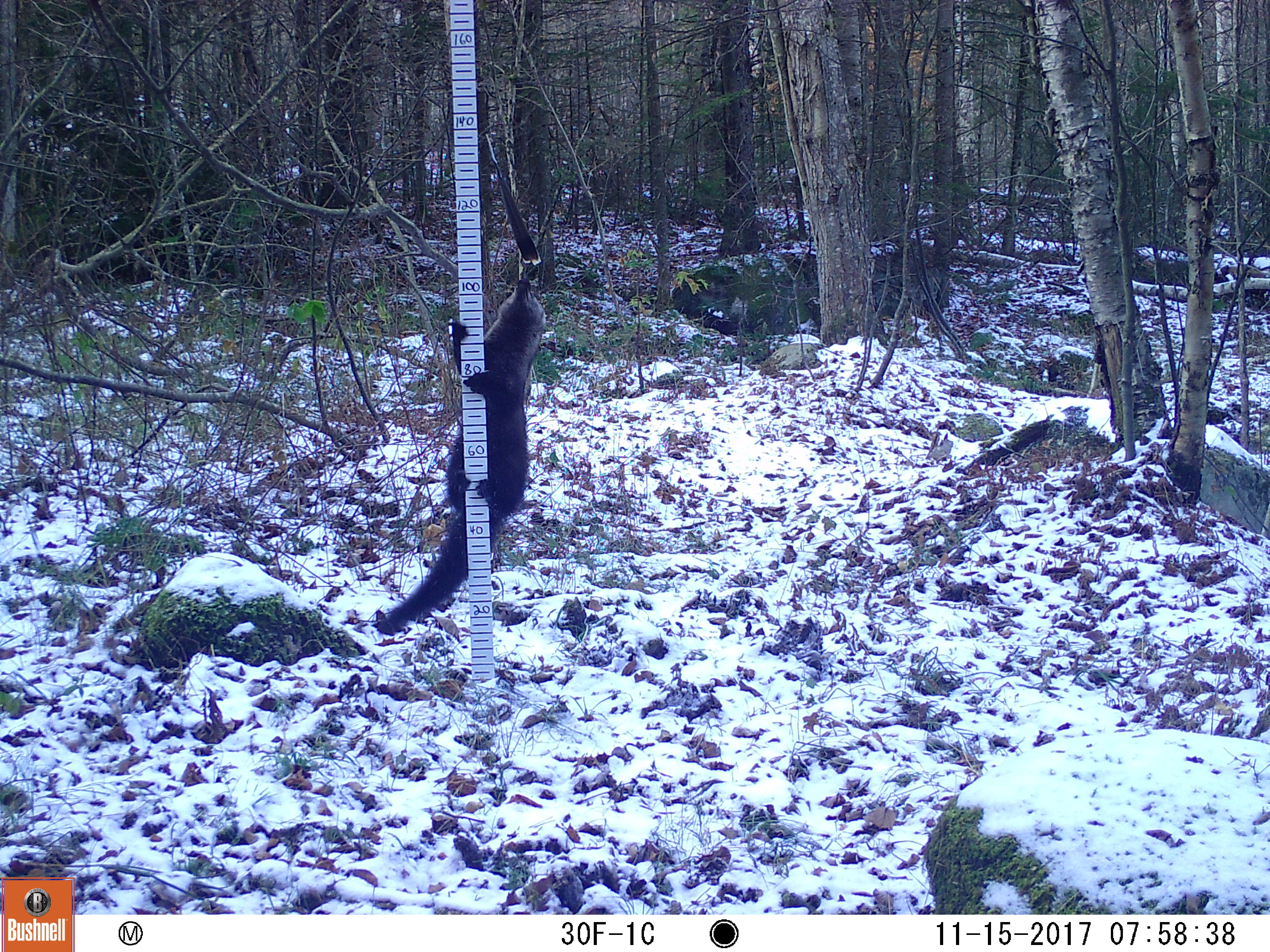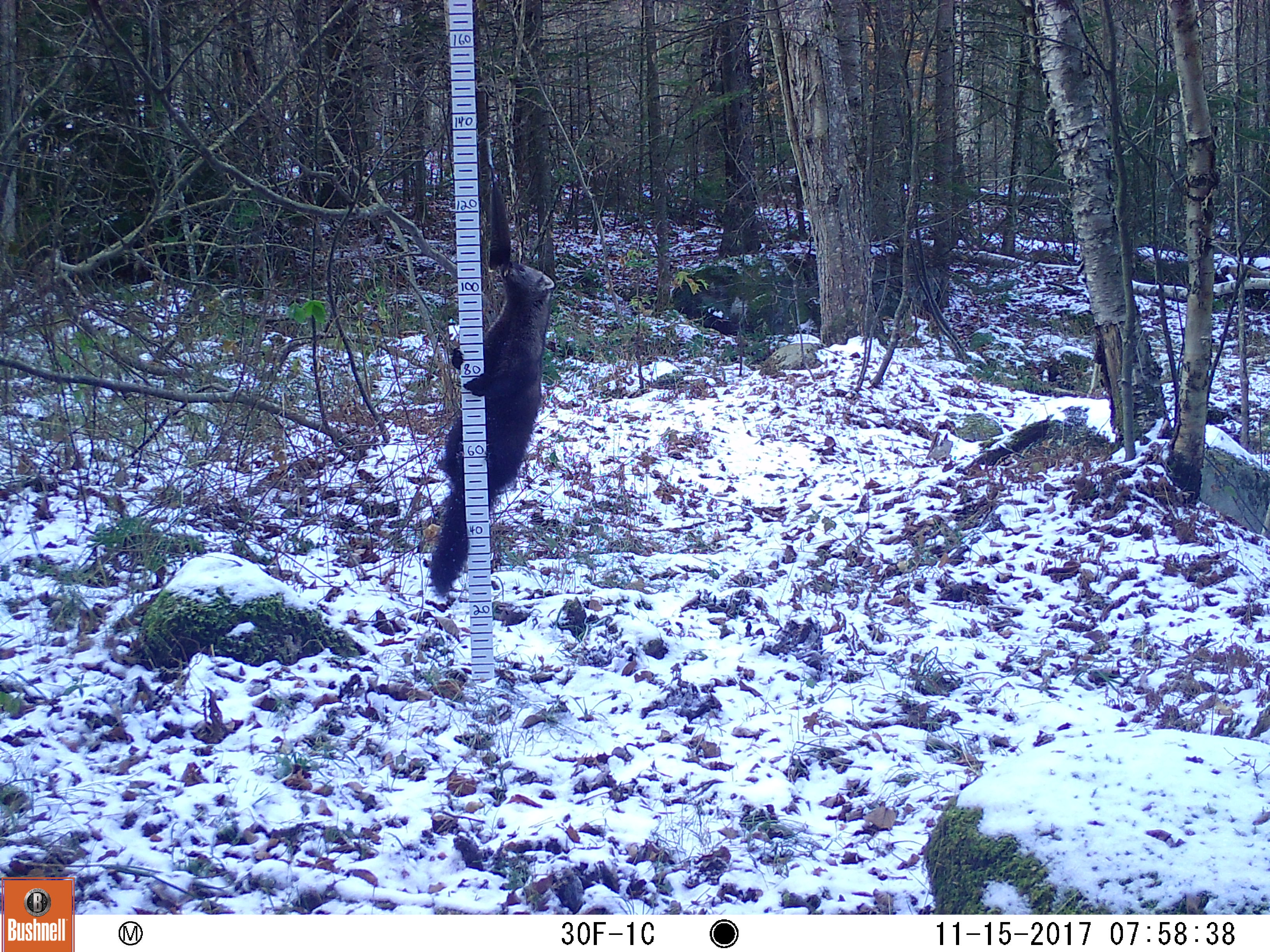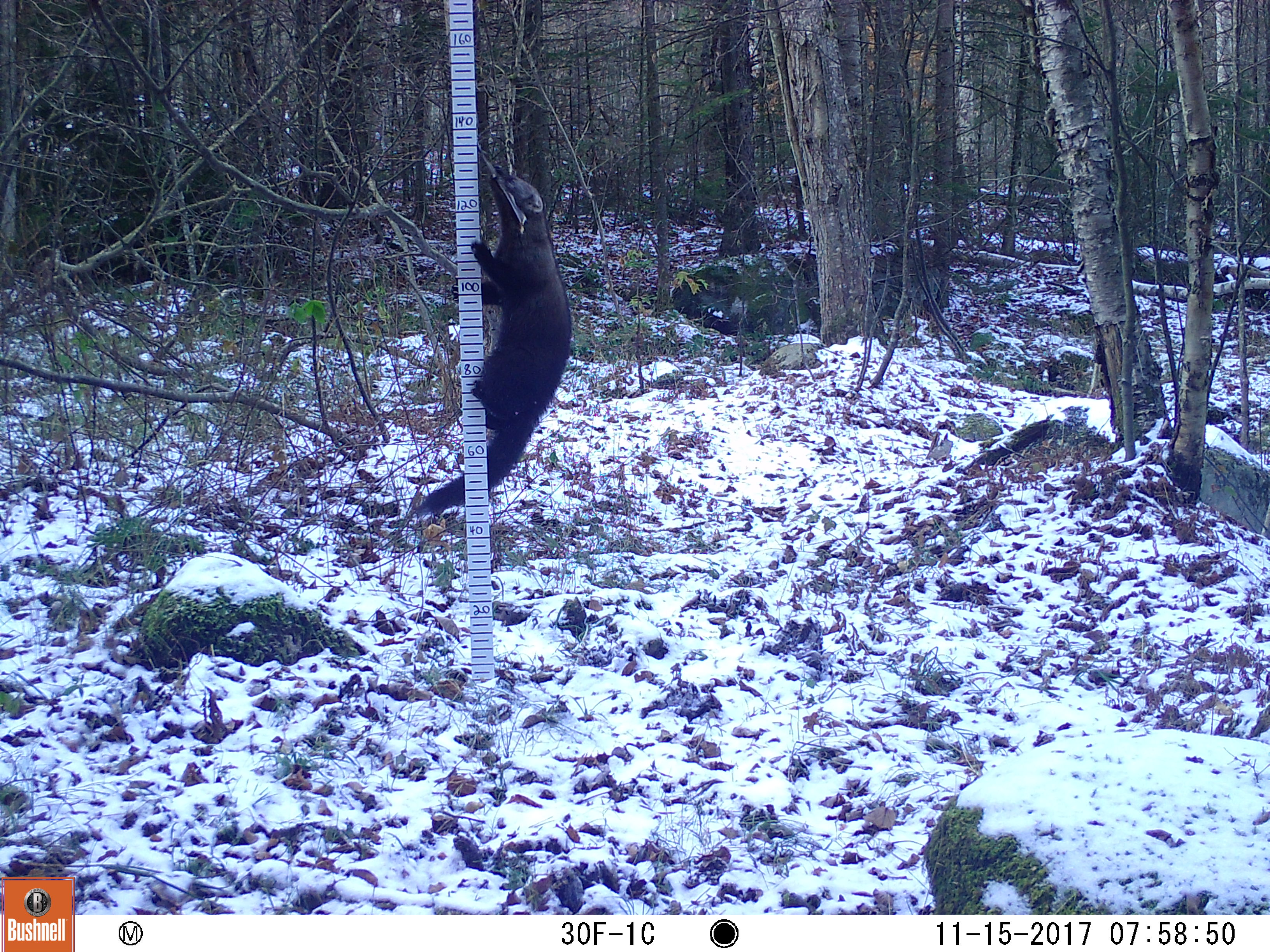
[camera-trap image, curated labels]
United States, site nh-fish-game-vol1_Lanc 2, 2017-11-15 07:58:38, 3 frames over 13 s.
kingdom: Animalia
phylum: Chordata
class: Mammalia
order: Carnivora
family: Mustelidae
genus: Pekania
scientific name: Pekania pennanti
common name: fisher